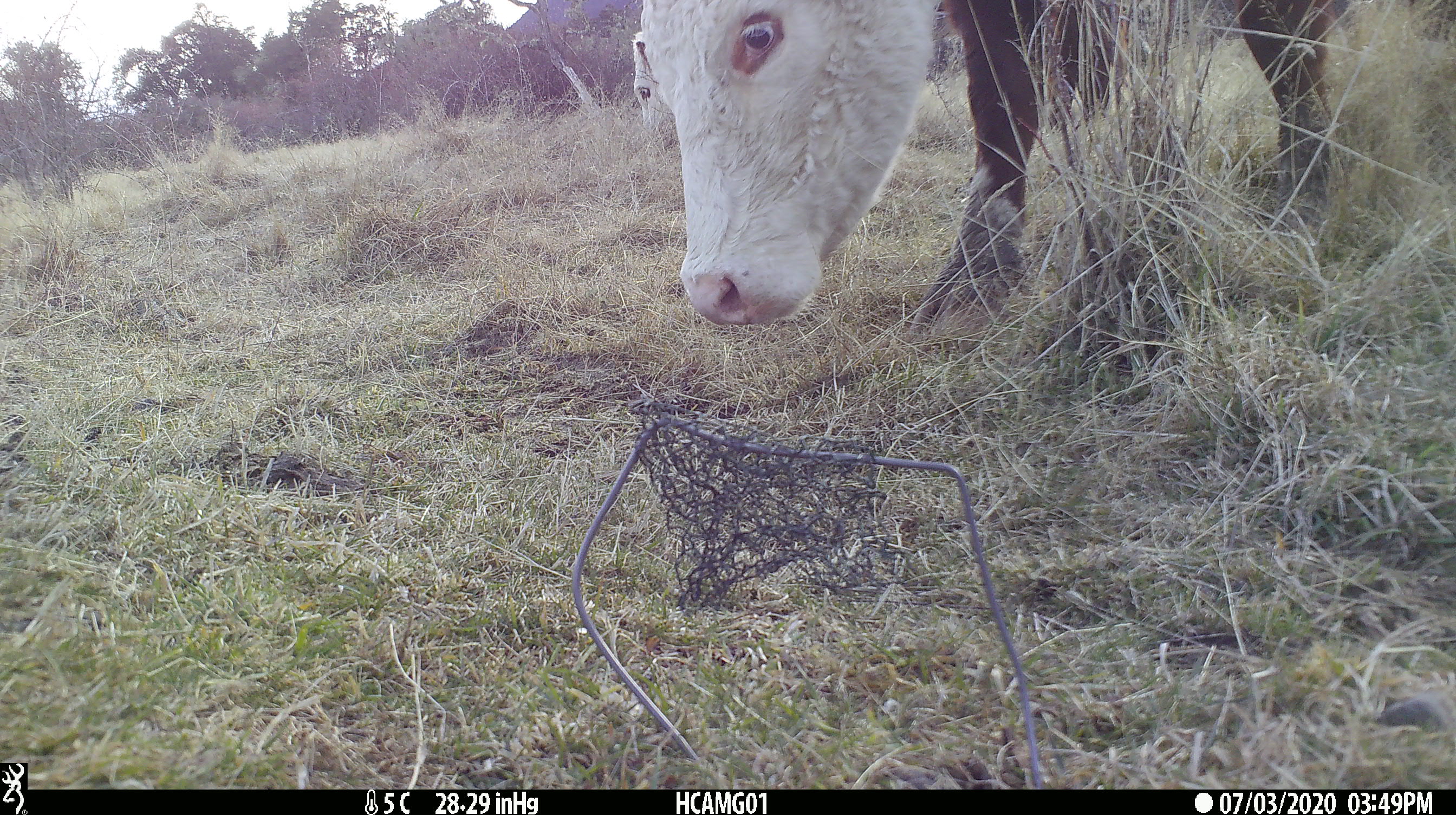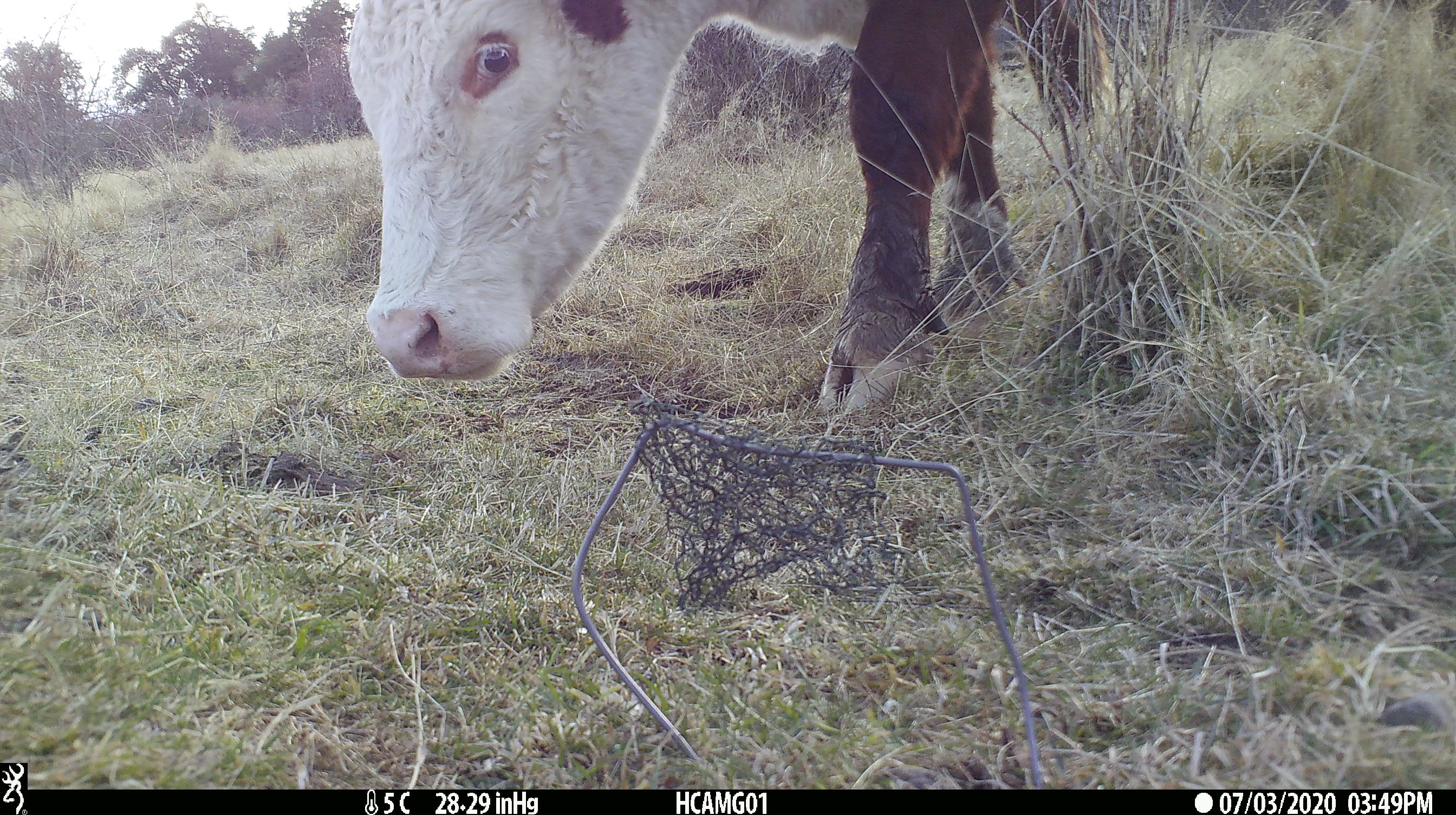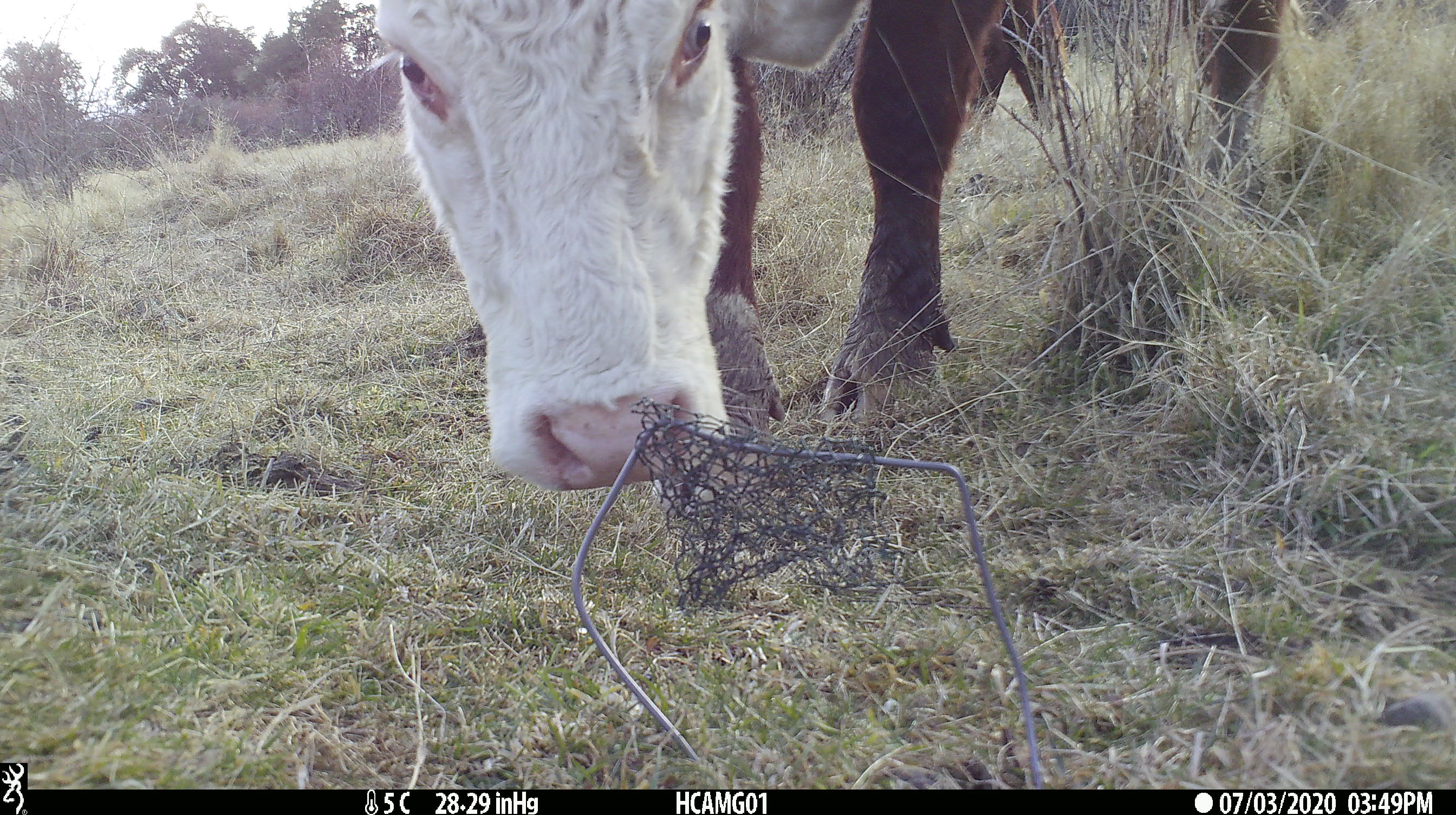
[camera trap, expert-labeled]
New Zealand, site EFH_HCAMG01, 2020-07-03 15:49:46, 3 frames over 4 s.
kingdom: Animalia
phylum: Chordata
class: Mammalia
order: Artiodactyla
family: Bovidae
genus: Bos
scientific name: Bos taurus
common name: domestic cow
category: cow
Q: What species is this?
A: Cow (domestic cow) (Bos taurus).